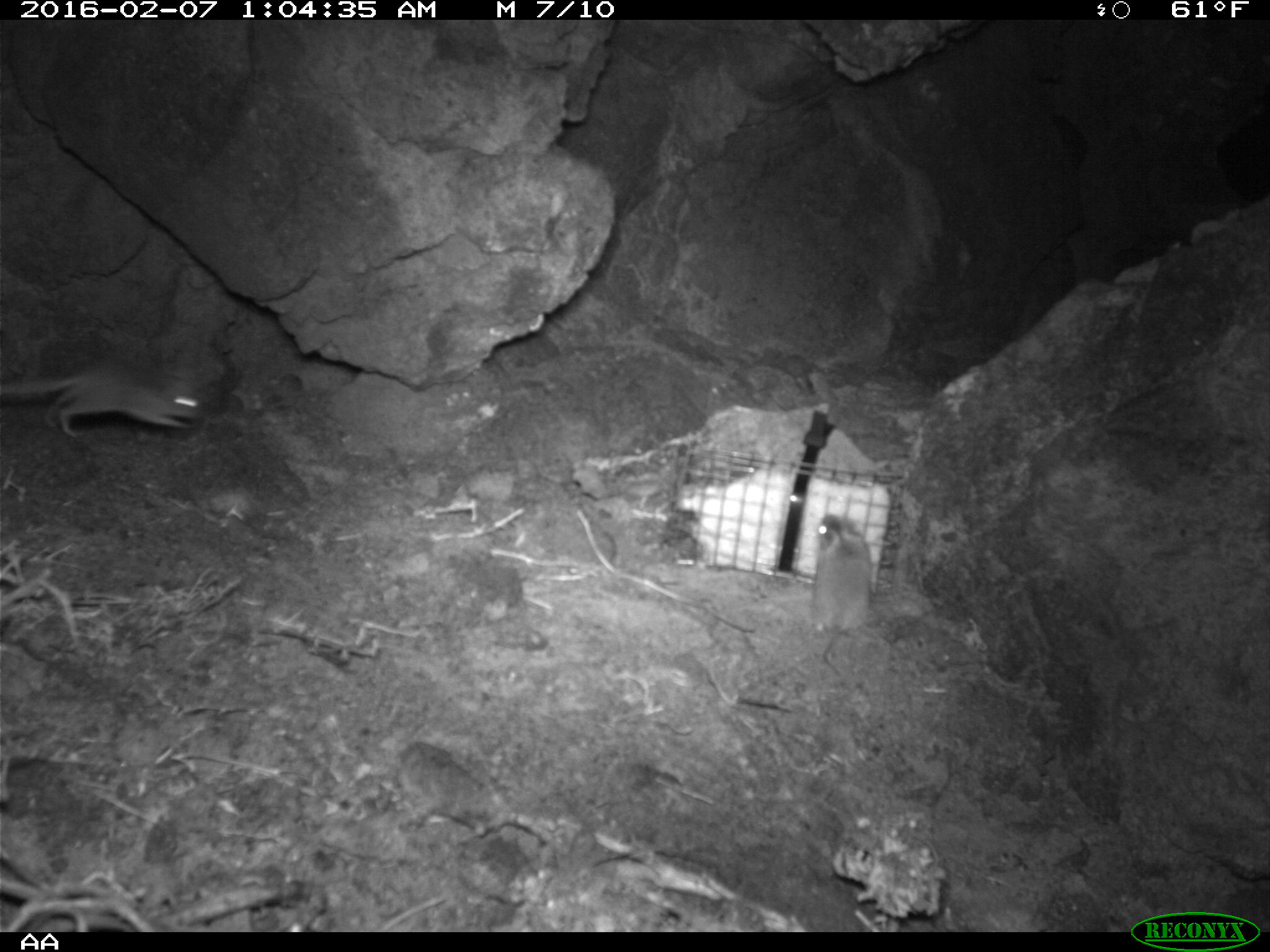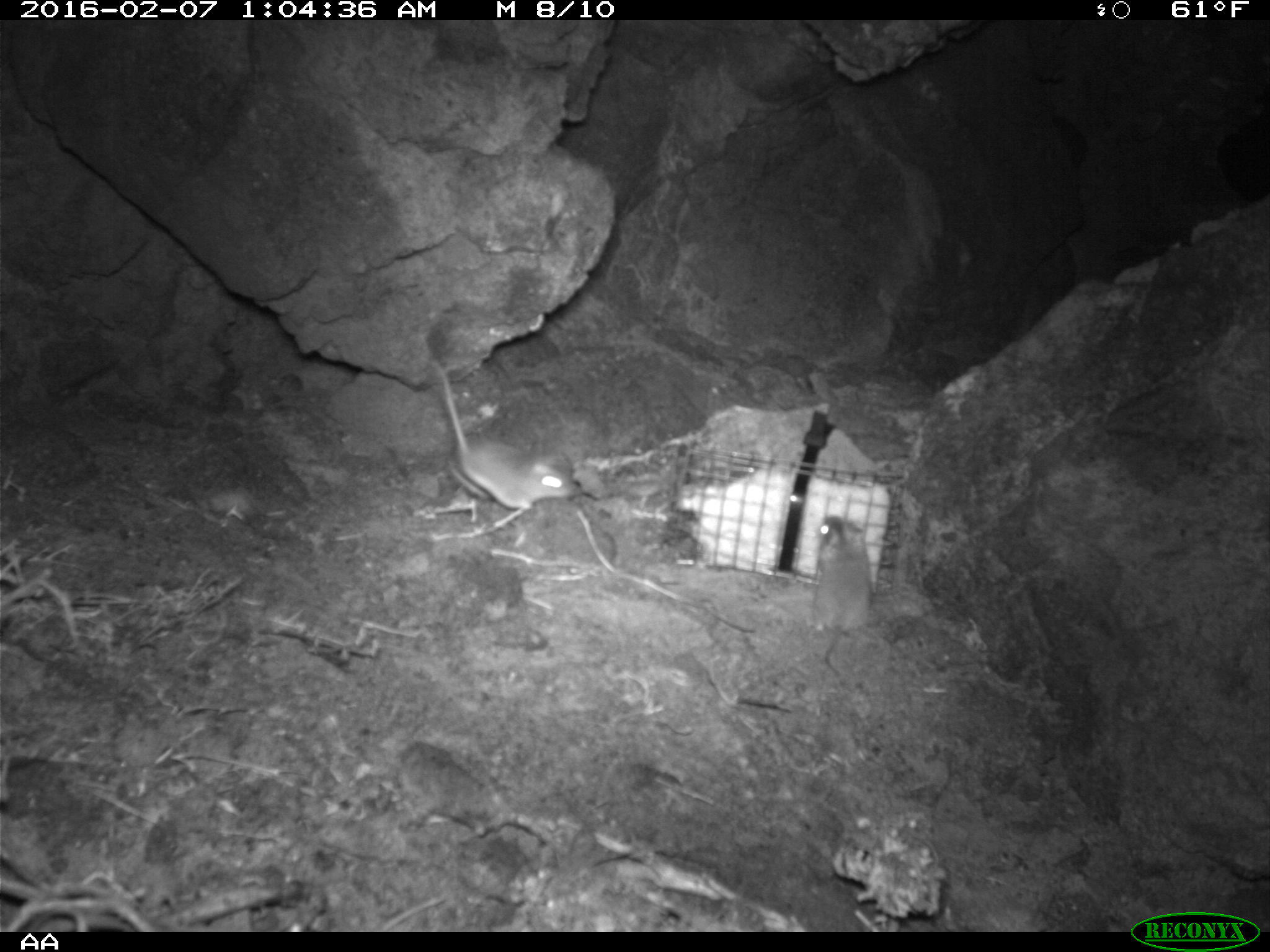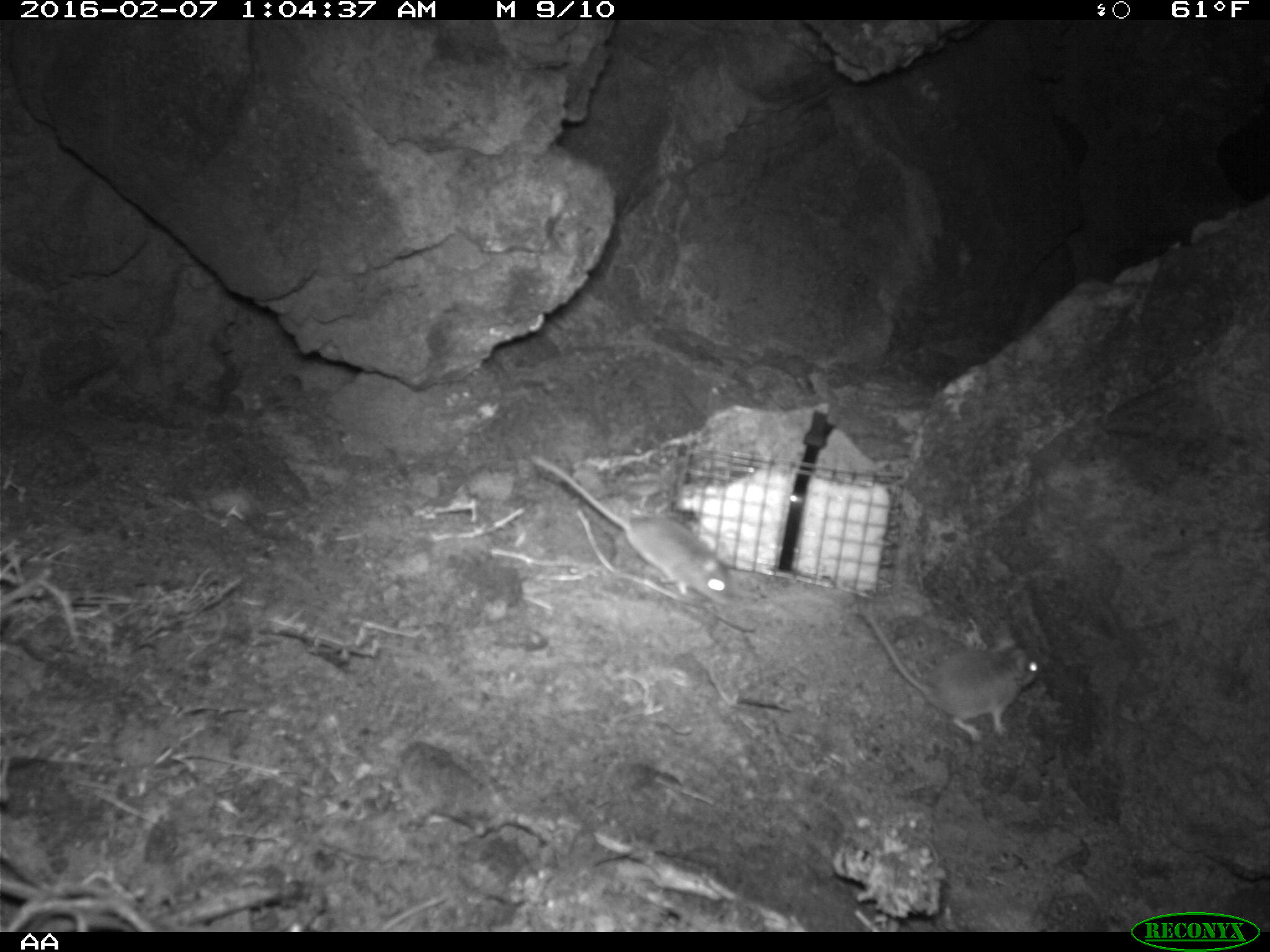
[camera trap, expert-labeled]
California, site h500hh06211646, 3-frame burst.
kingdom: Animalia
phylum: Chordata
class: Mammalia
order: Rodentia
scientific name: Rodentia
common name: rodent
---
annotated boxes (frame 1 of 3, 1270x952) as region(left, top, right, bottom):
rodent: region(0, 368, 214, 439); region(809, 514, 875, 677)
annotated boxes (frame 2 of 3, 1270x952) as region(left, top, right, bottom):
rodent: region(428, 355, 579, 514); region(810, 516, 874, 675)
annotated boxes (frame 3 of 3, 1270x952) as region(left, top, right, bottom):
rodent: region(529, 454, 730, 606); region(859, 606, 1041, 741)